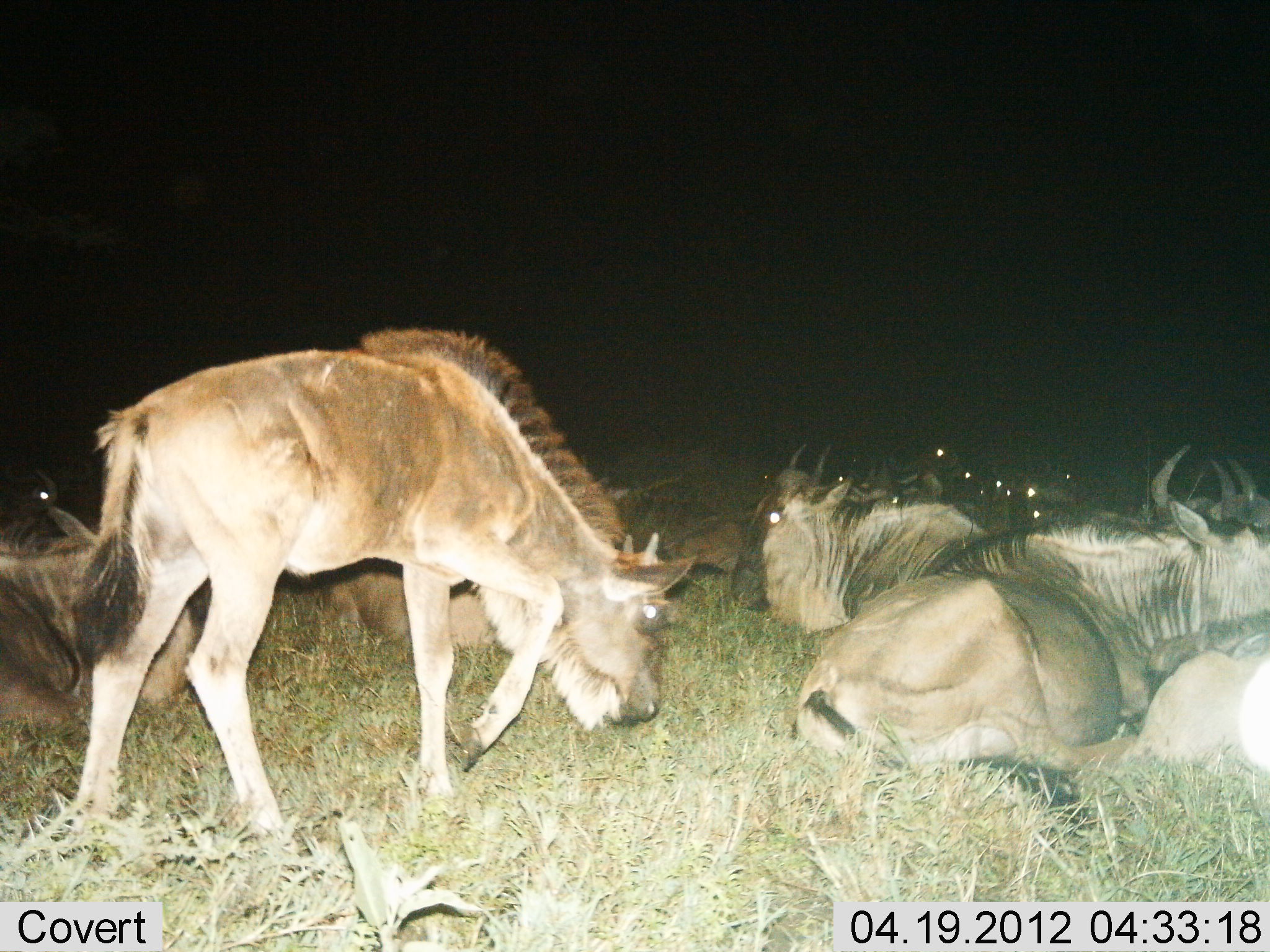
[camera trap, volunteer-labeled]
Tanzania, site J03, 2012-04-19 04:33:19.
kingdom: Animalia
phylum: Chordata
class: Mammalia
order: Artiodactyla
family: Bovidae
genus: Connochaetes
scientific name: Connochaetes taurinus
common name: blue wildebeest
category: wildebeest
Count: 10.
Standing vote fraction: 28%.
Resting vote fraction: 100%.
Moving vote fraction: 6%.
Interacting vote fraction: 0%.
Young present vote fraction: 33%.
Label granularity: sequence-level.